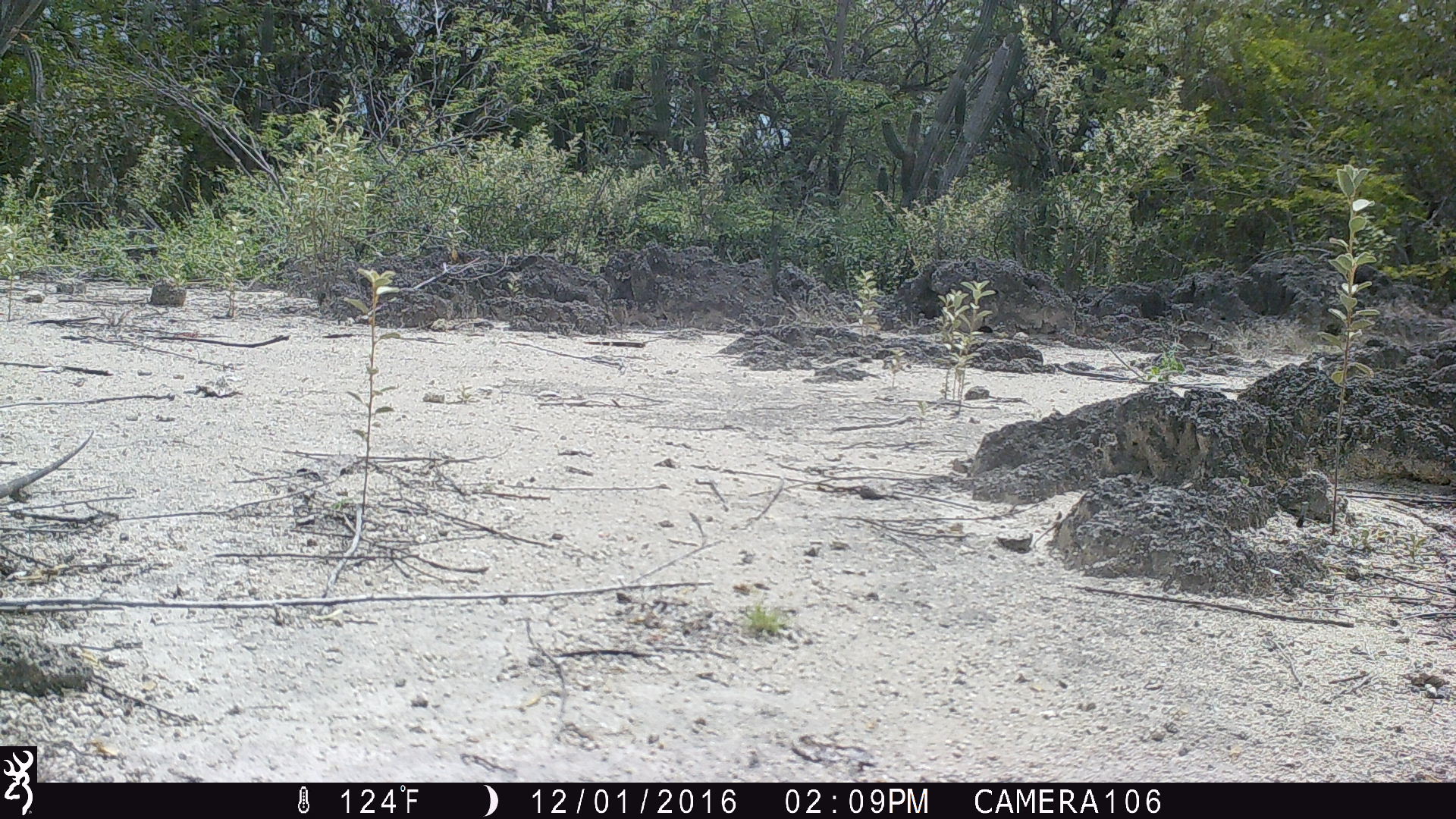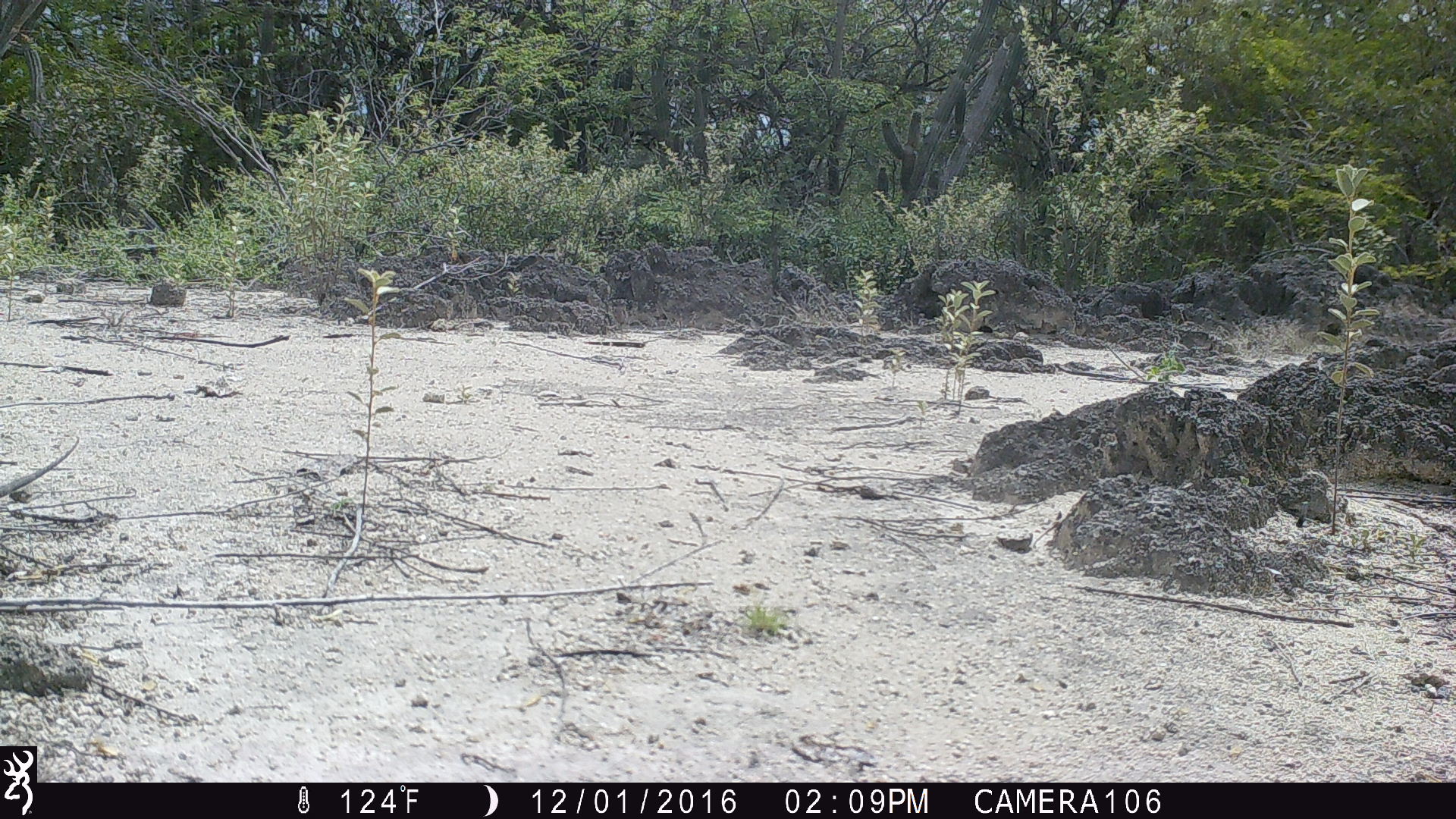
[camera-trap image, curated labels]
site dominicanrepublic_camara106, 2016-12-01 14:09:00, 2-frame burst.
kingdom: Animalia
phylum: Chordata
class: Reptilia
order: Squamata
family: Iguanidae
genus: Iguana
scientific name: Iguana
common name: typical iguanas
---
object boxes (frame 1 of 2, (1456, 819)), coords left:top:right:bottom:
iguana: 0:424:93:498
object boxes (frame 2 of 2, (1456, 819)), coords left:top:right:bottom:
iguana: 0:432:82:504